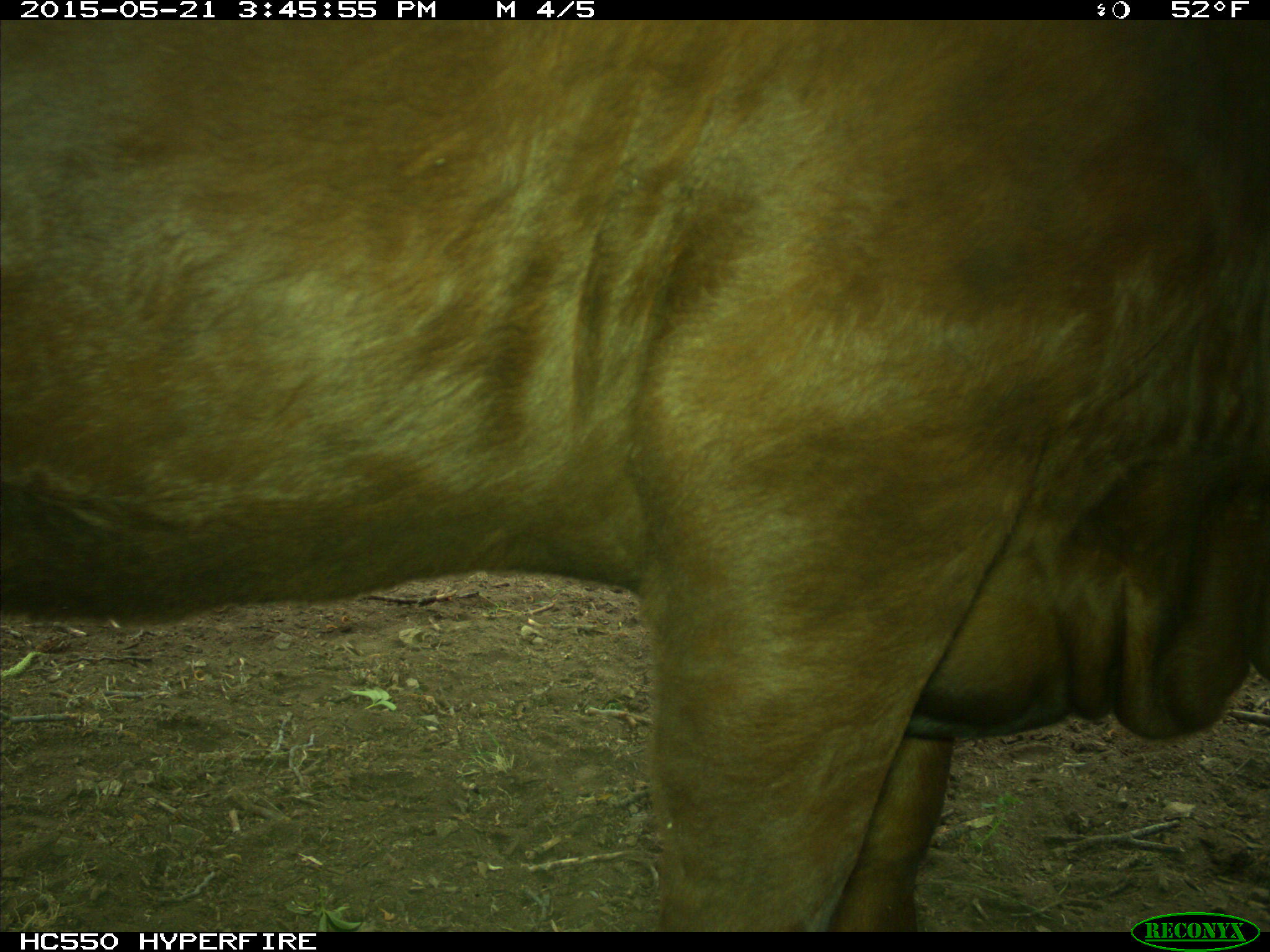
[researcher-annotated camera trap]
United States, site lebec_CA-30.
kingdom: Animalia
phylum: Chordata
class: Mammalia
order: Artiodactyla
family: Bovidae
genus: Bos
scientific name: Bos taurus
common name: domestic cow